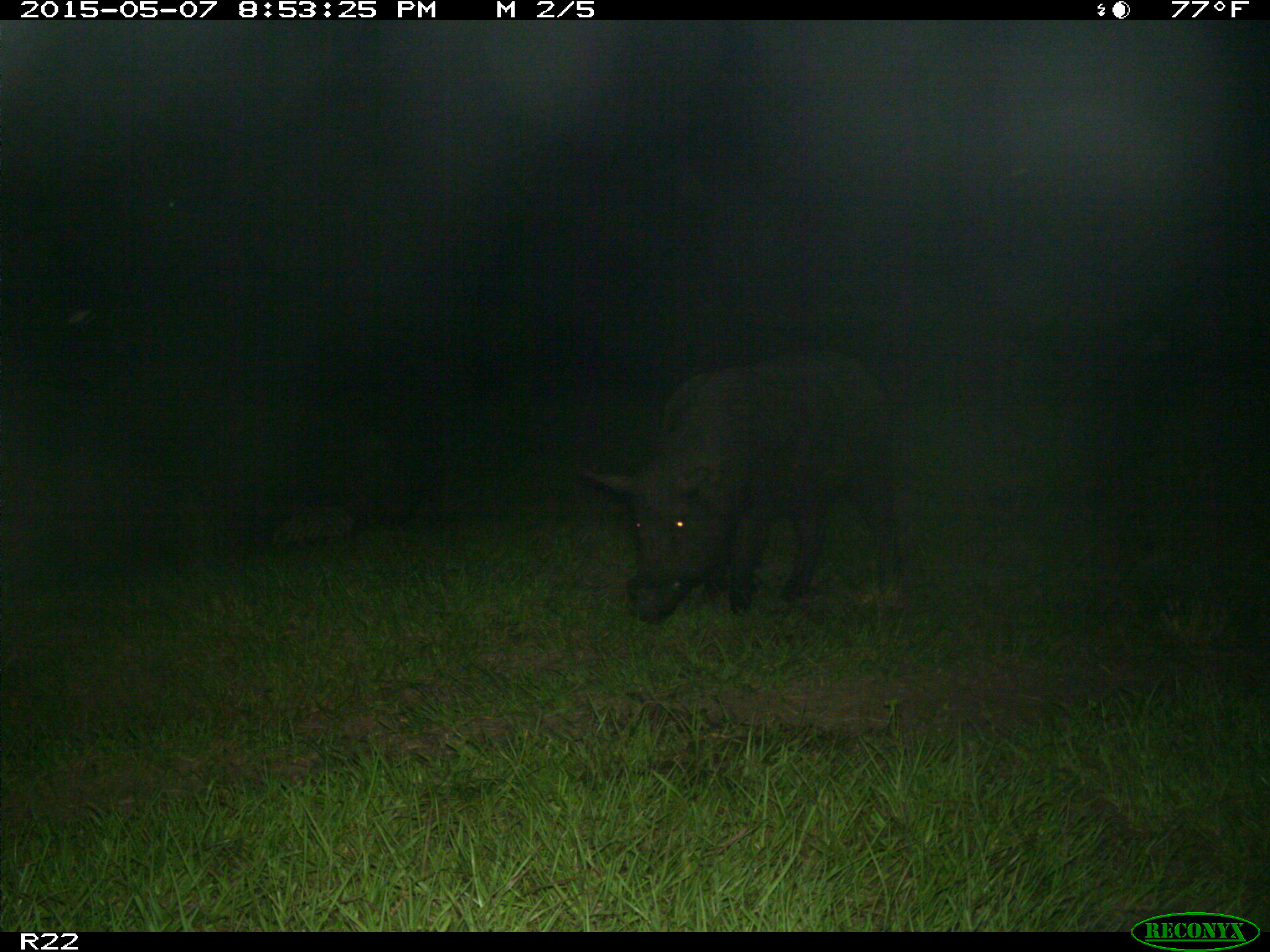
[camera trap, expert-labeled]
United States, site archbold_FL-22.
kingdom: Animalia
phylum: Chordata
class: Mammalia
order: Artiodactyla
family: Bovidae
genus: Bos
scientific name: Bos taurus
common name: domestic cow